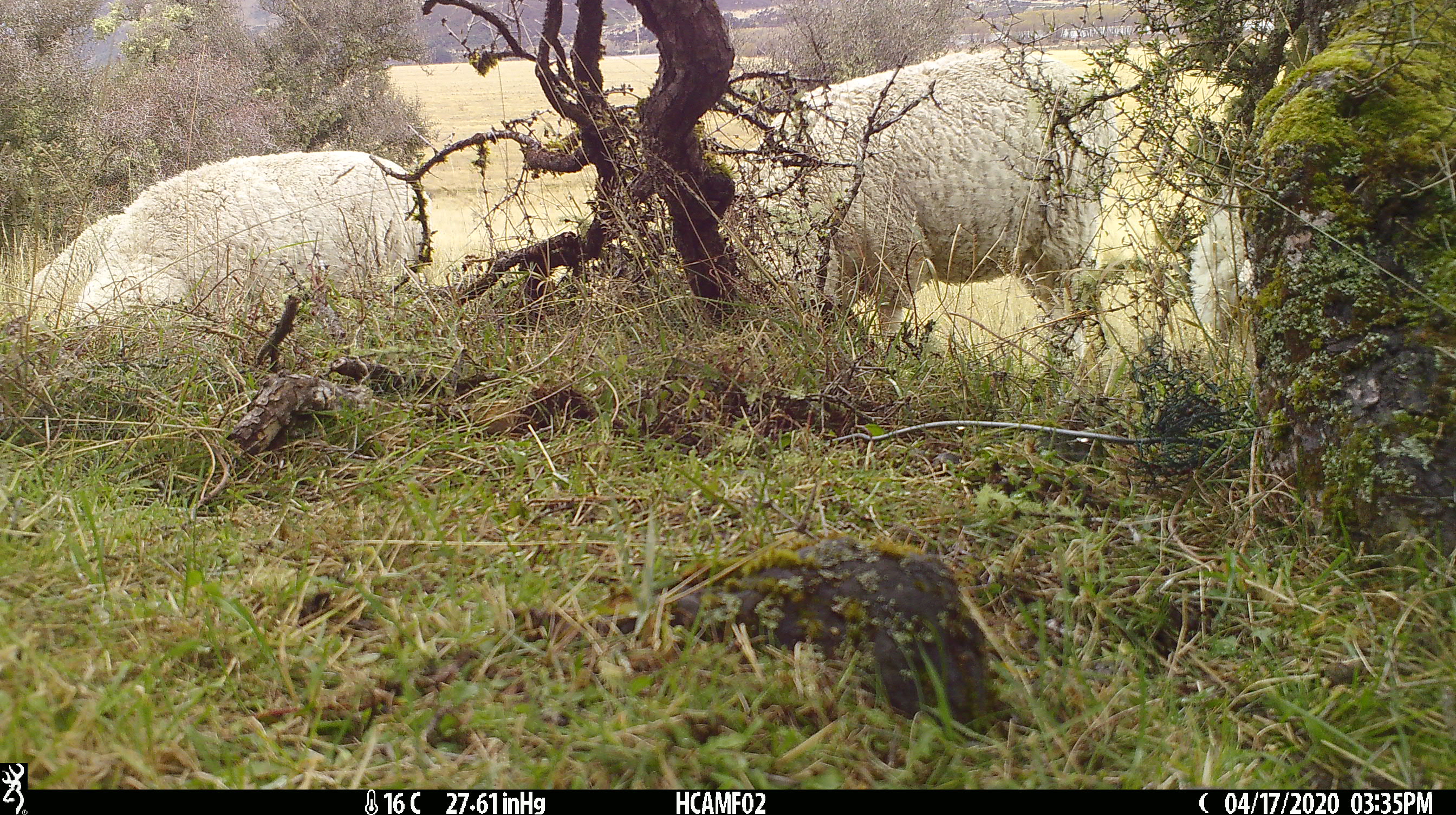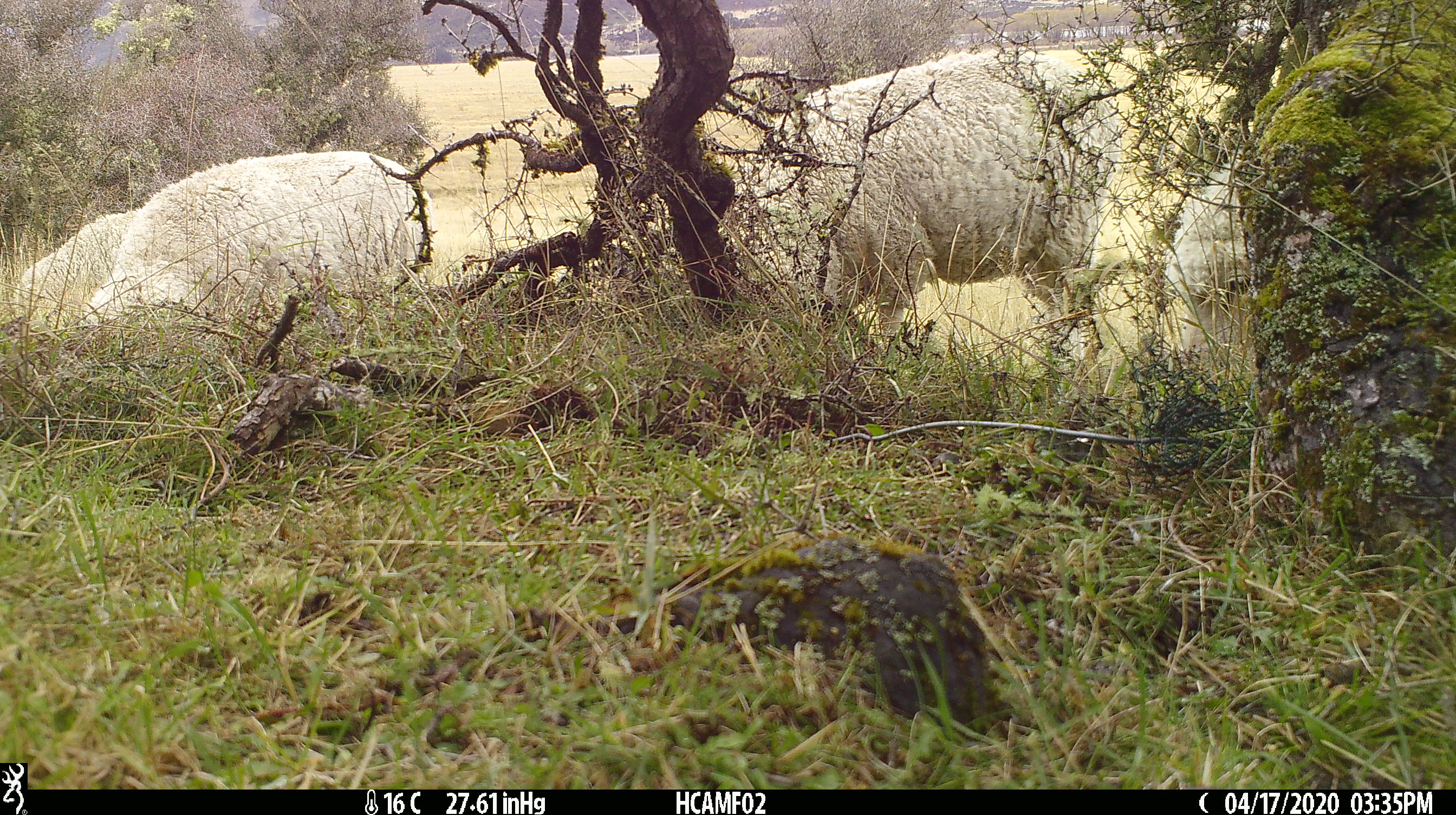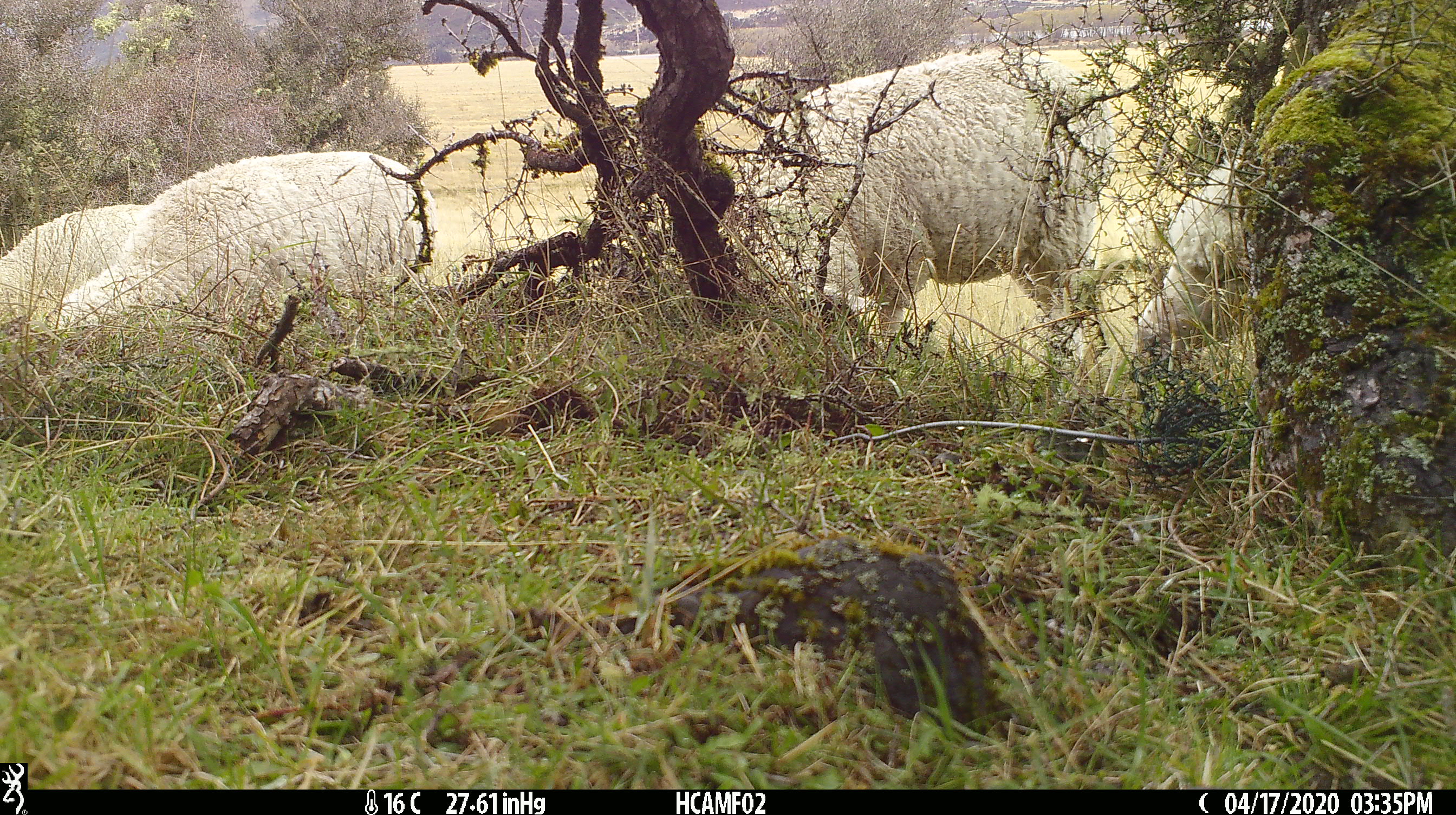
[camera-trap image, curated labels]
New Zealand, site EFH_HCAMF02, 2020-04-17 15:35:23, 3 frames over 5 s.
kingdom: Animalia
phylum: Chordata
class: Mammalia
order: Artiodactyla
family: Bovidae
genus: Ovis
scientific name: Ovis aries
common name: domestic sheep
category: sheep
Sheep (domestic sheep) (Ovis aries).